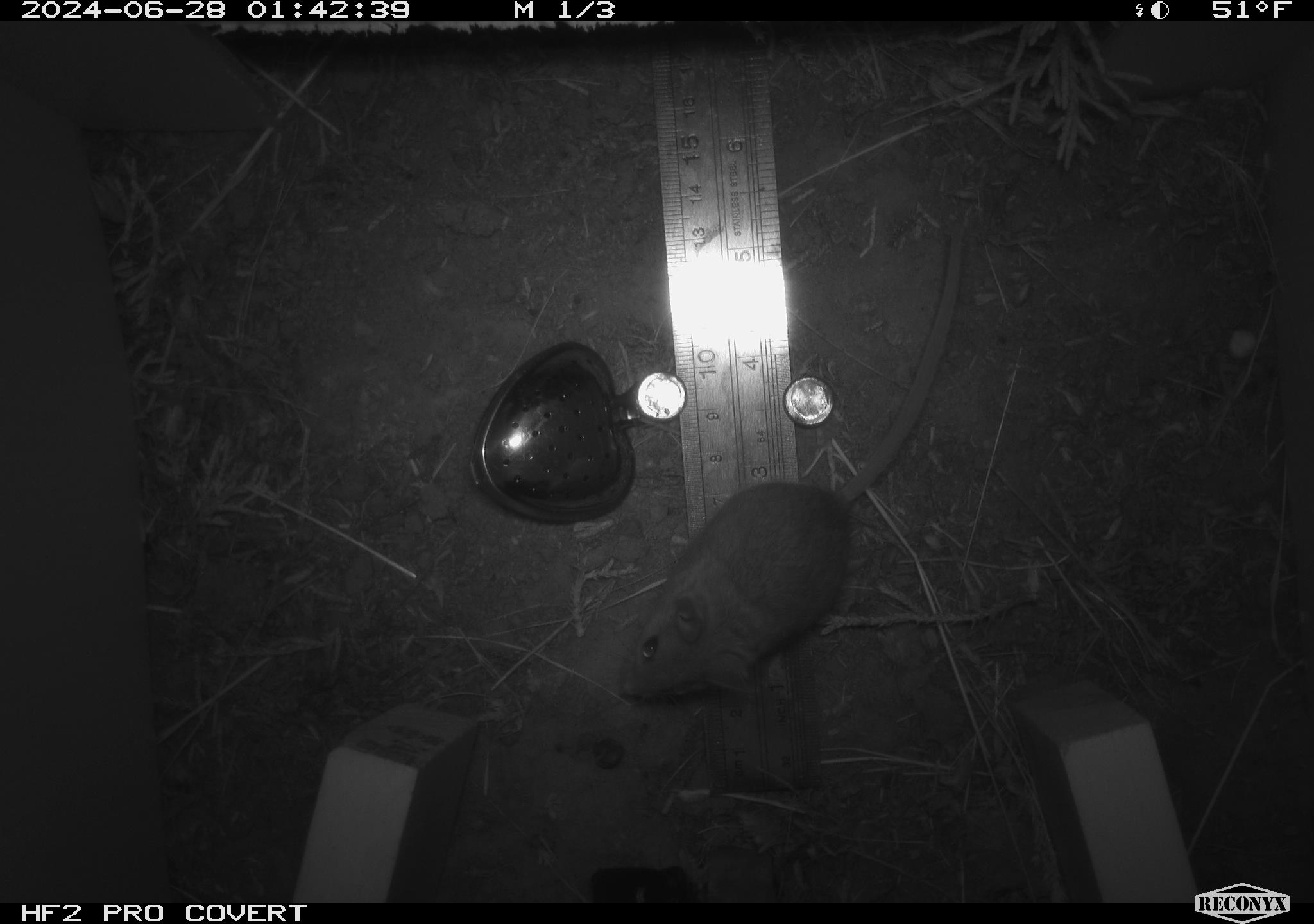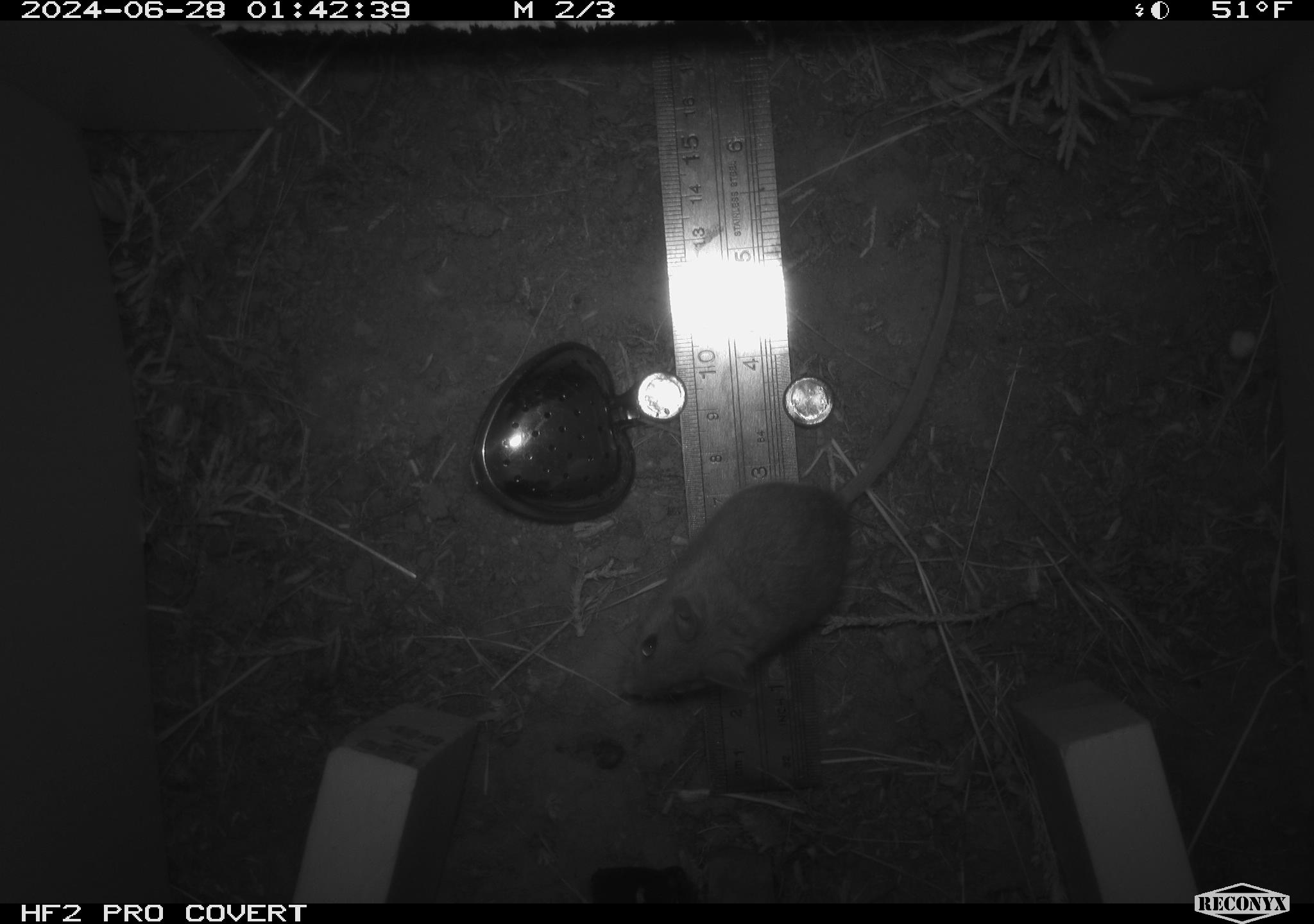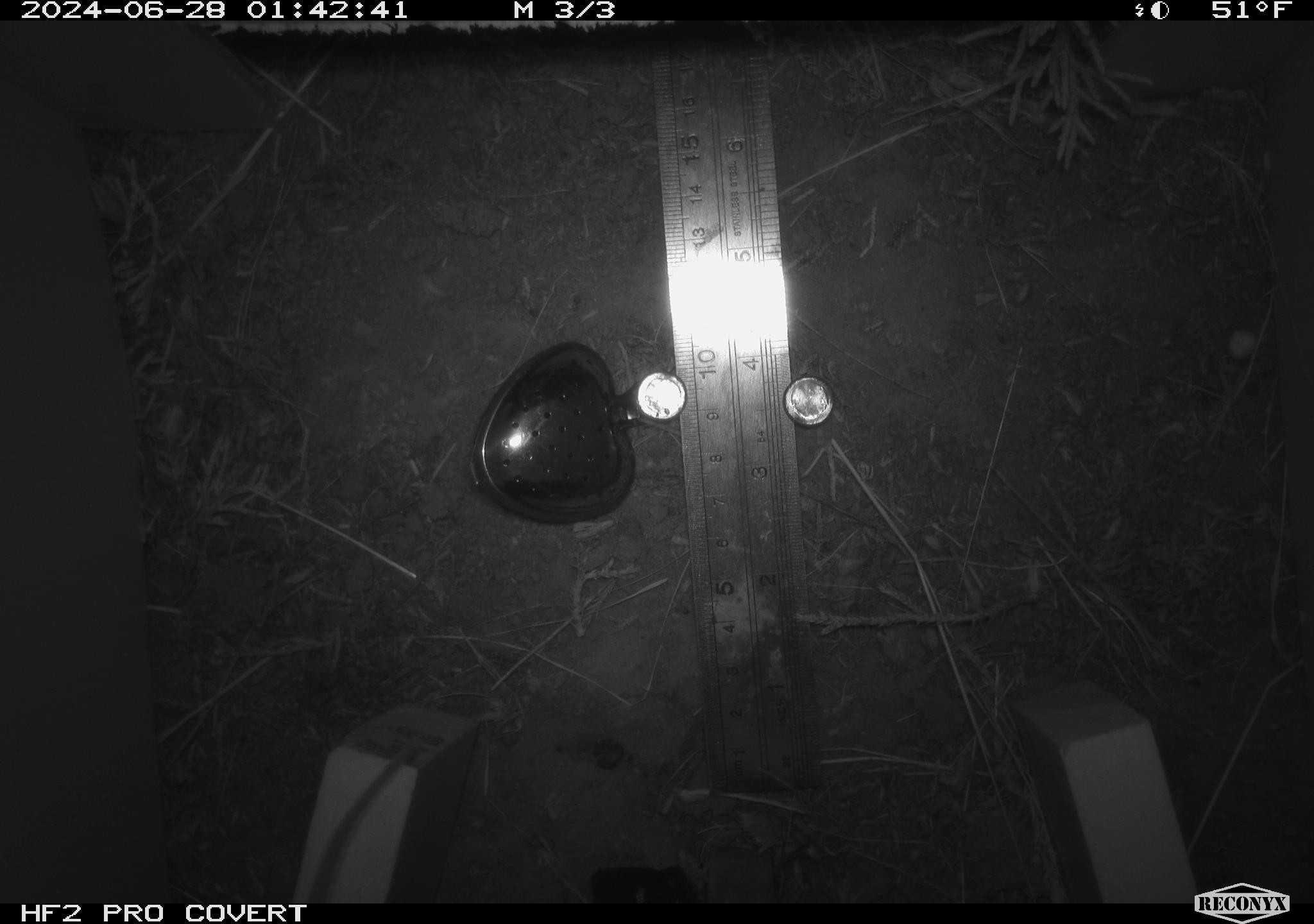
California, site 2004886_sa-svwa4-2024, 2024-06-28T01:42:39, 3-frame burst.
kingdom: Animalia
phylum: Chordata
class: Mammalia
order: Rodentia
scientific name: Rodentia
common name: mouse species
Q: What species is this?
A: Mouse species (Rodentia).